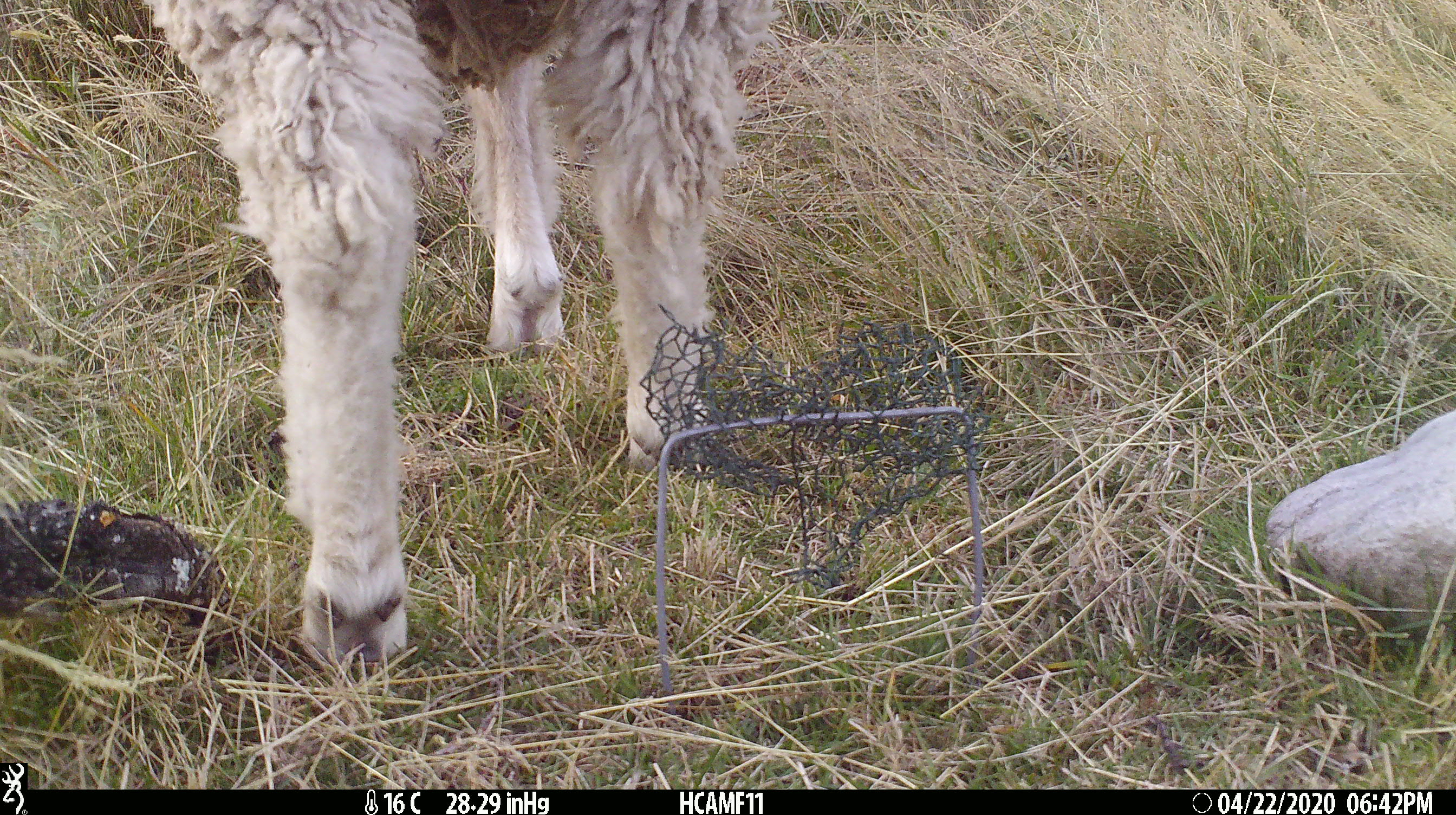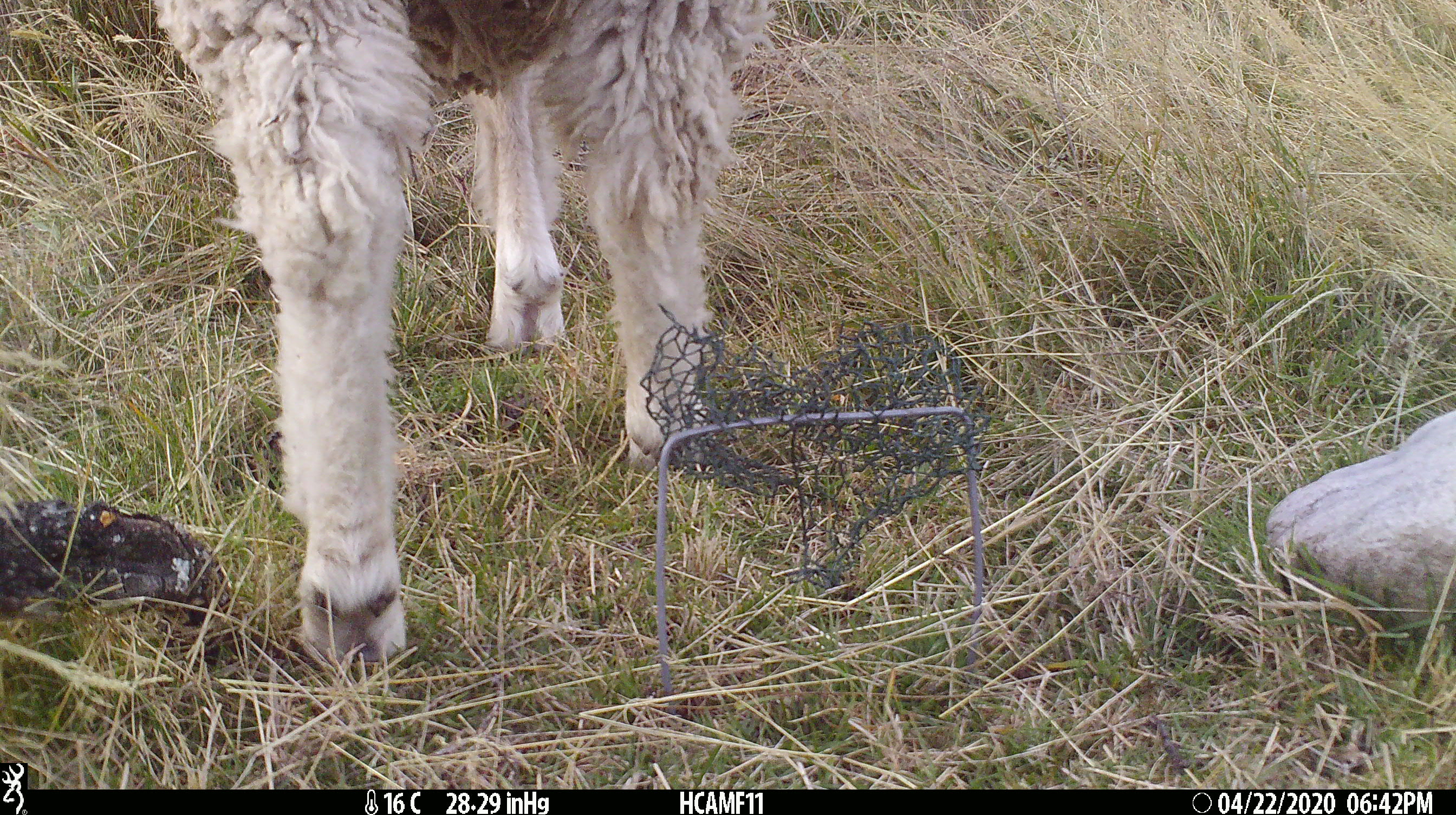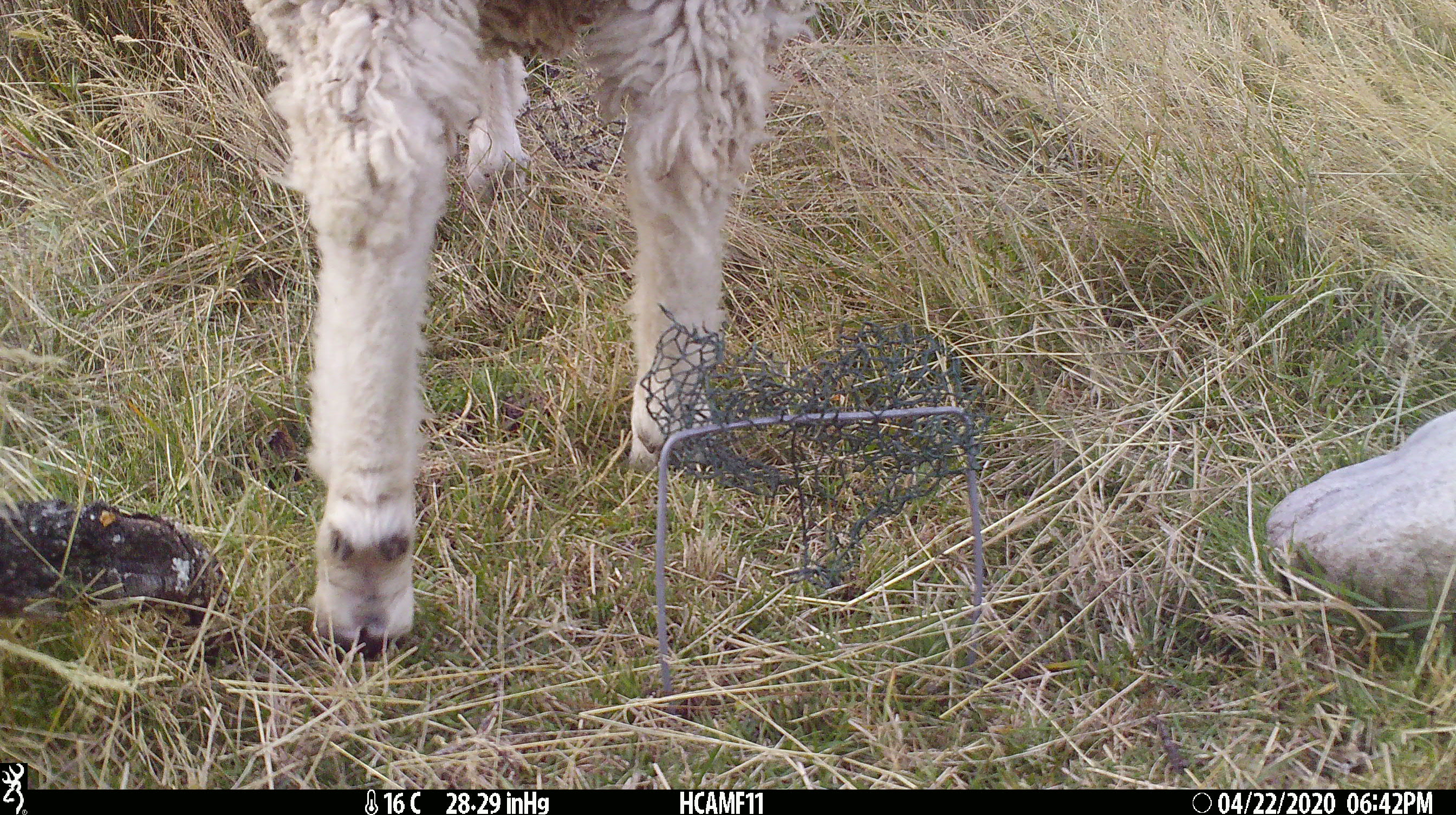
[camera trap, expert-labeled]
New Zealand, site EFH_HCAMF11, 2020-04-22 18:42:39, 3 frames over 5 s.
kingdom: Animalia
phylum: Chordata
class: Mammalia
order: Artiodactyla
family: Bovidae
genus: Ovis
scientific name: Ovis aries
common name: domestic sheep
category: sheep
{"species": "sheep (domestic sheep) (Ovis aries)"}